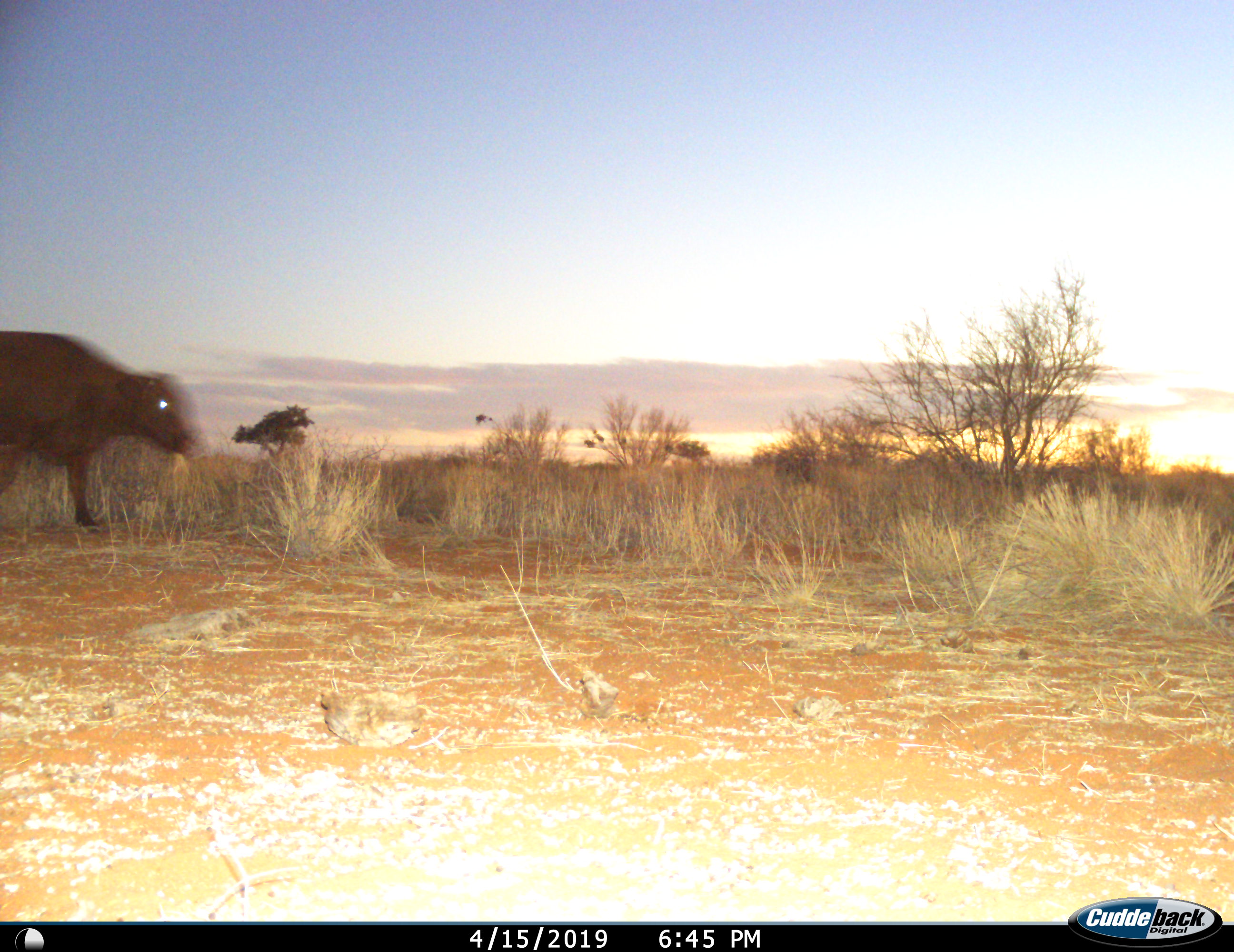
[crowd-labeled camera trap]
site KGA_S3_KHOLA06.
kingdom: Animalia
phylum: Chordata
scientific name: Vertebrata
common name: domestic animal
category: domesticanimal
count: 1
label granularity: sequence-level